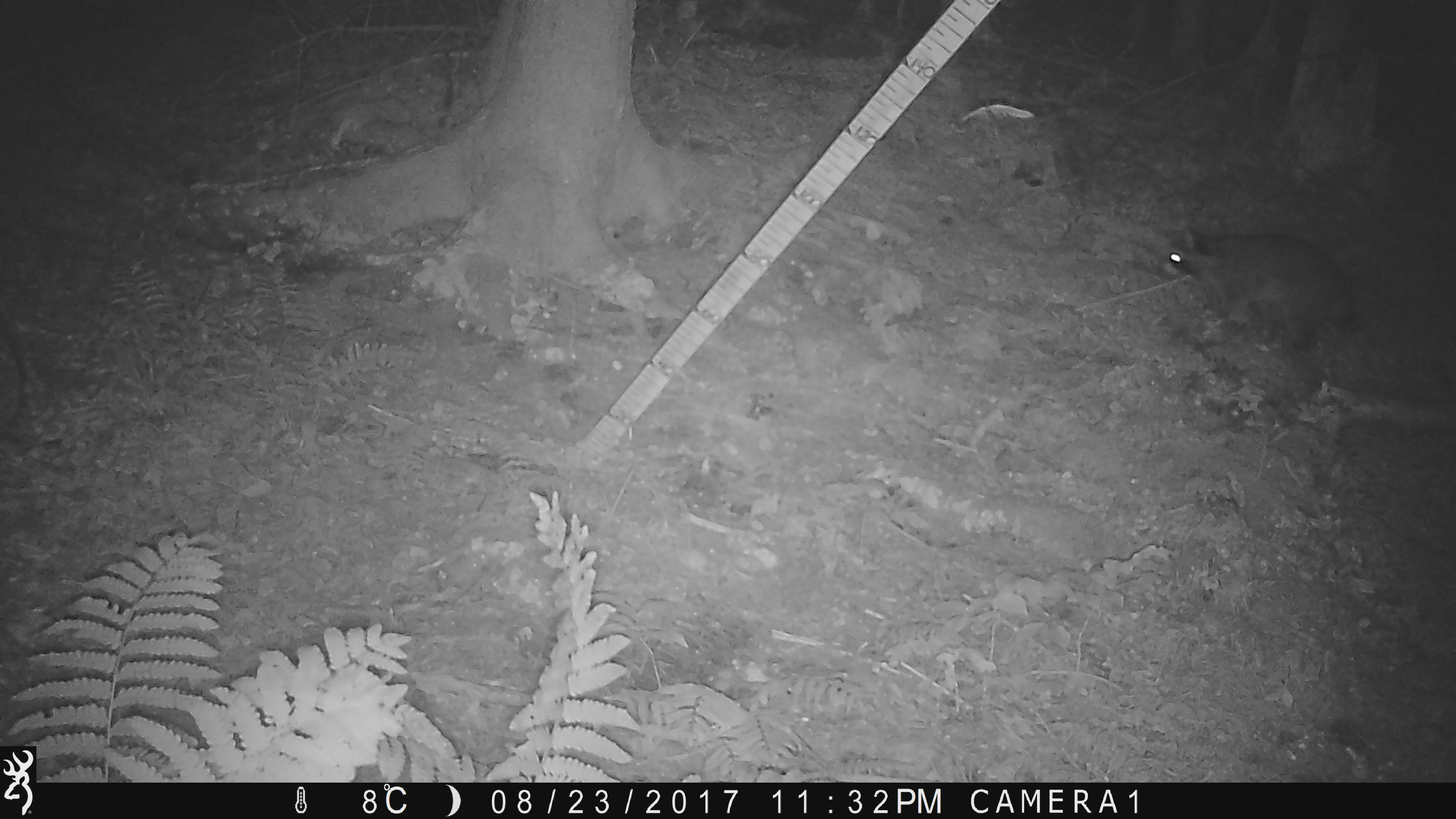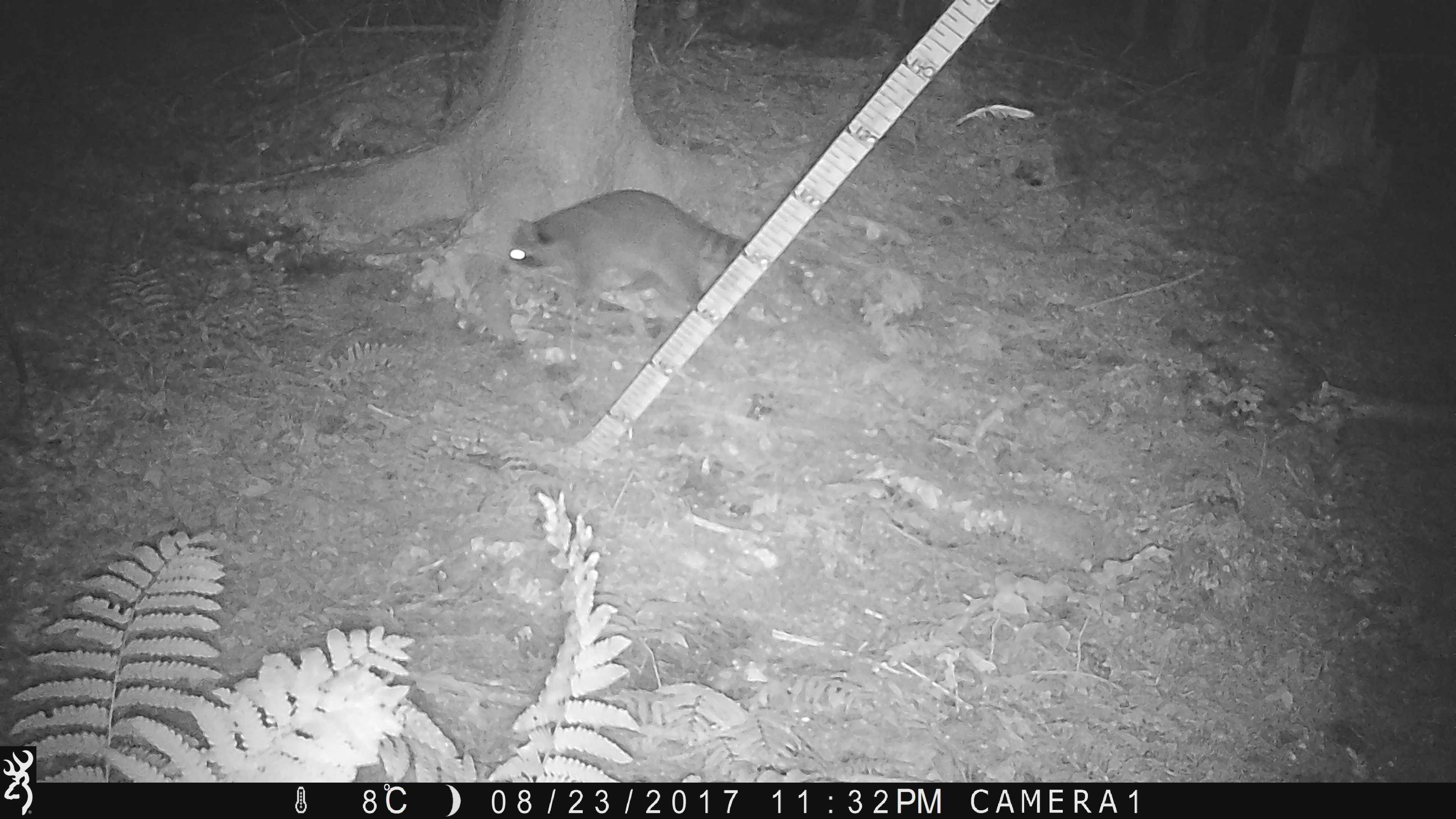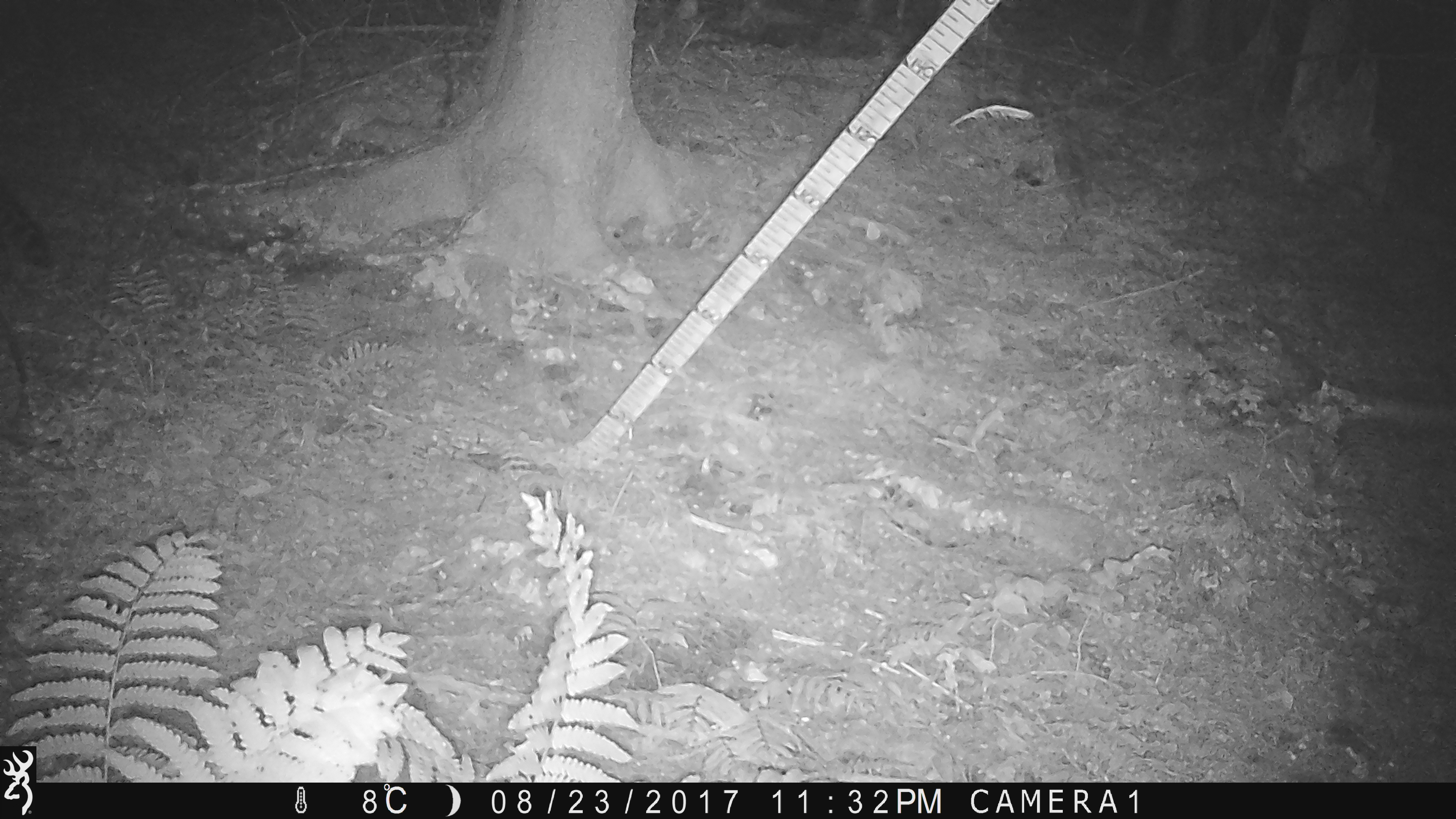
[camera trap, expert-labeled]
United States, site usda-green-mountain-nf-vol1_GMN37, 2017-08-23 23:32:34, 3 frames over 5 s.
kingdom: Animalia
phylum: Chordata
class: Mammalia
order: Carnivora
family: Procyonidae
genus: Procyon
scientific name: Procyon lotor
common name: raccoon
Raccoon (Procyon lotor).